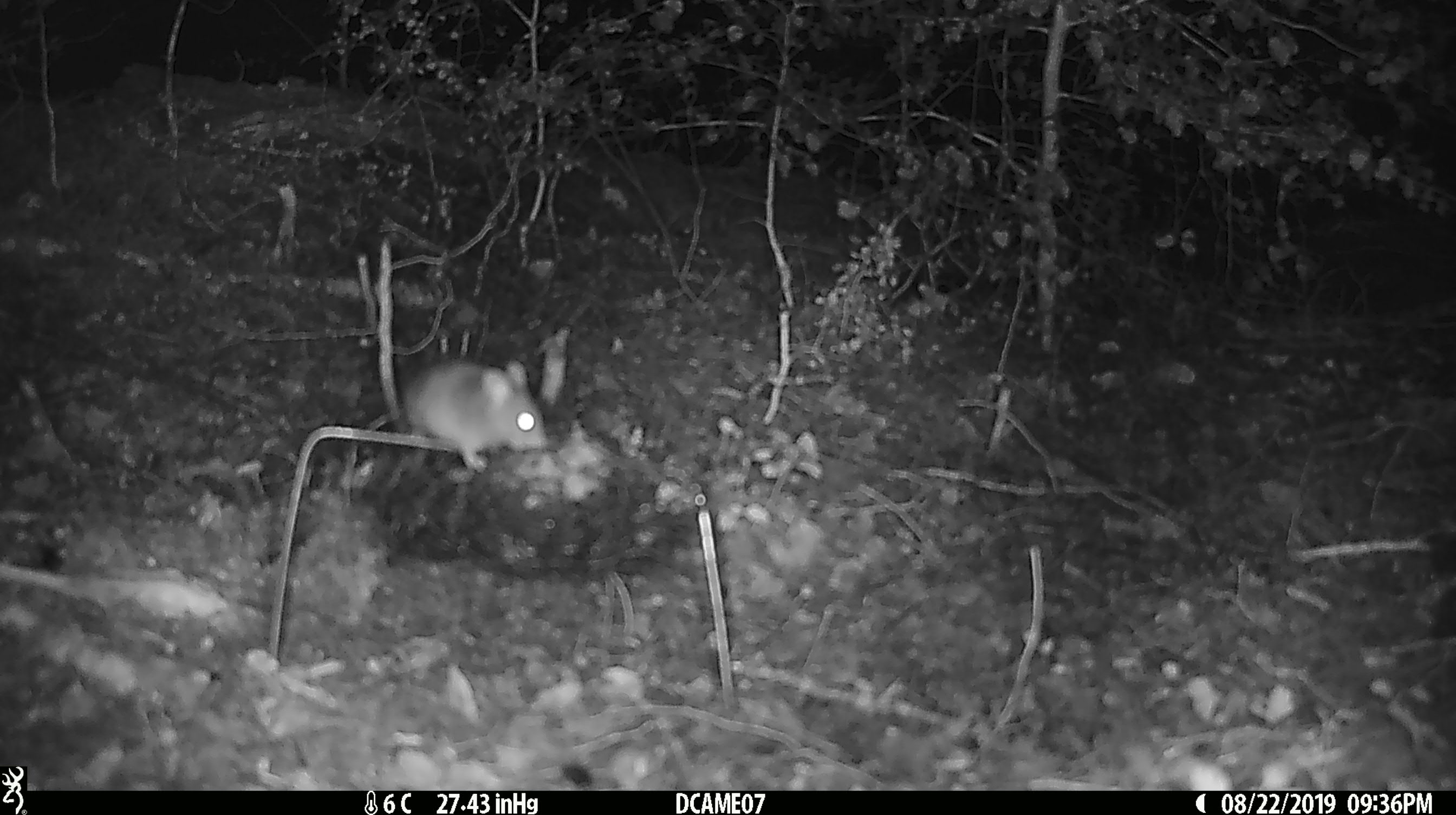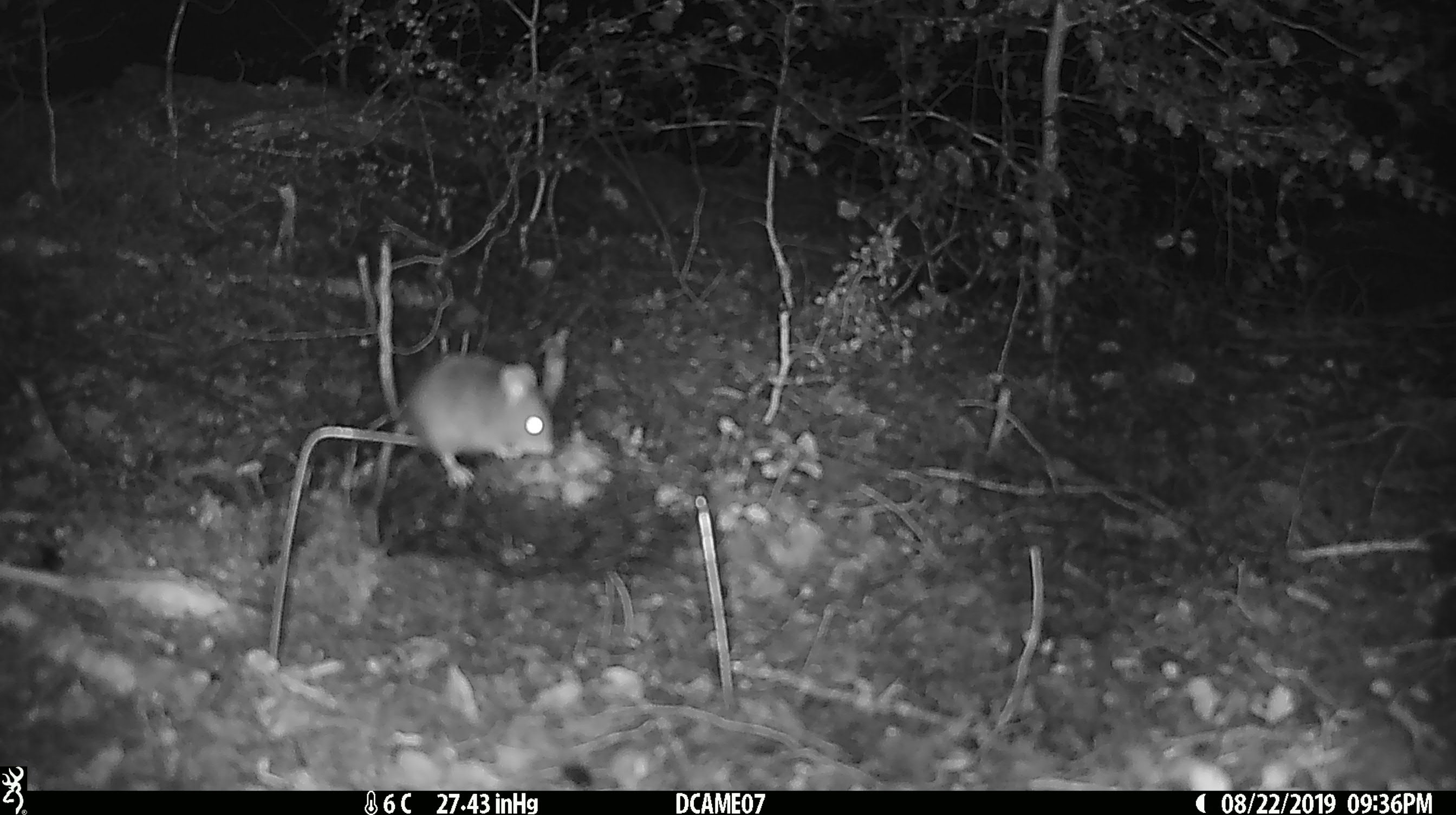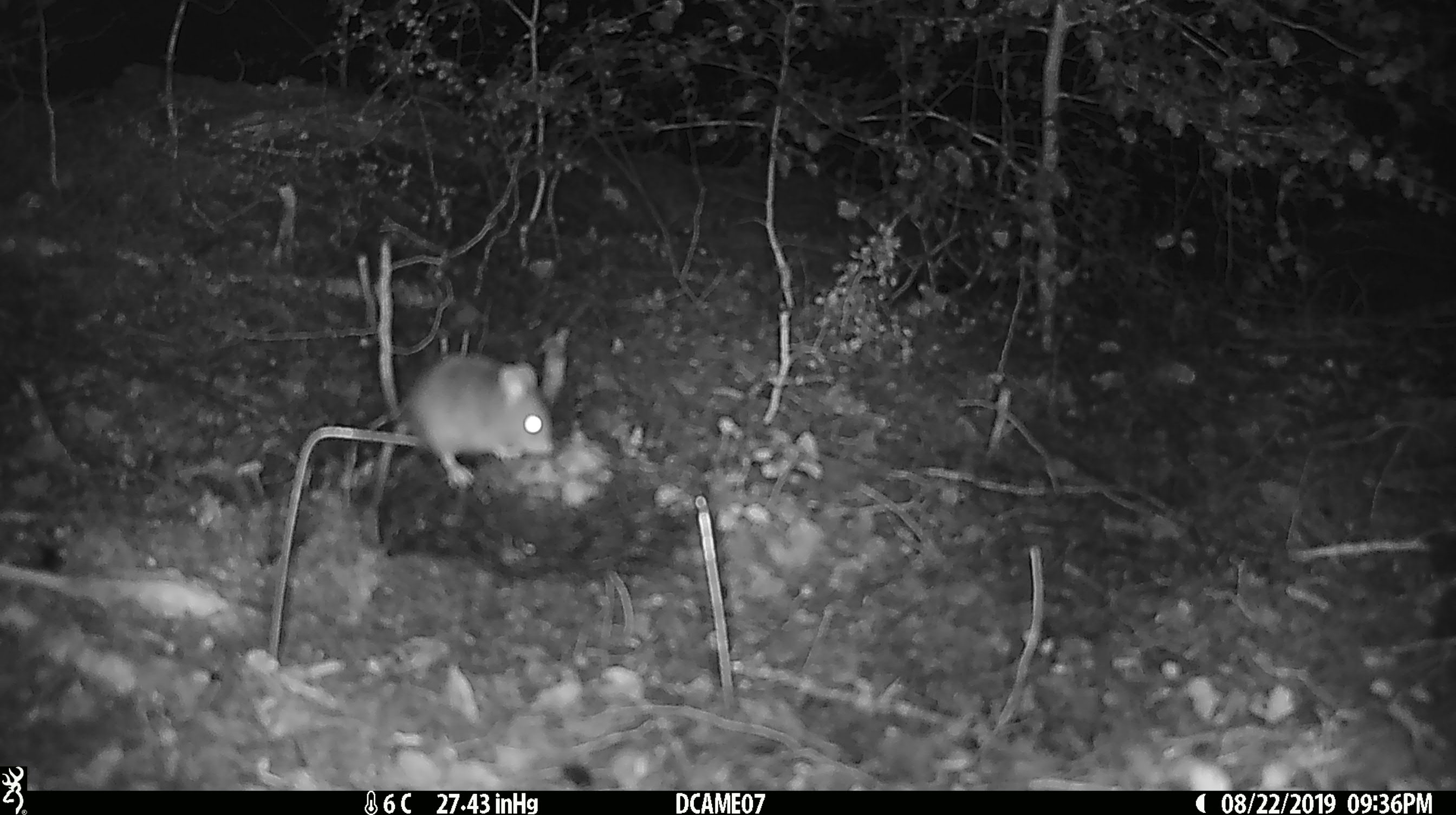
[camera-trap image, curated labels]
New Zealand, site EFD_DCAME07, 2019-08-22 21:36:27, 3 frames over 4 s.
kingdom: Animalia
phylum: Chordata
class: Mammalia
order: Rodentia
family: Muridae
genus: Mus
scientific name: Mus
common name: mouse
Mouse (Mus).